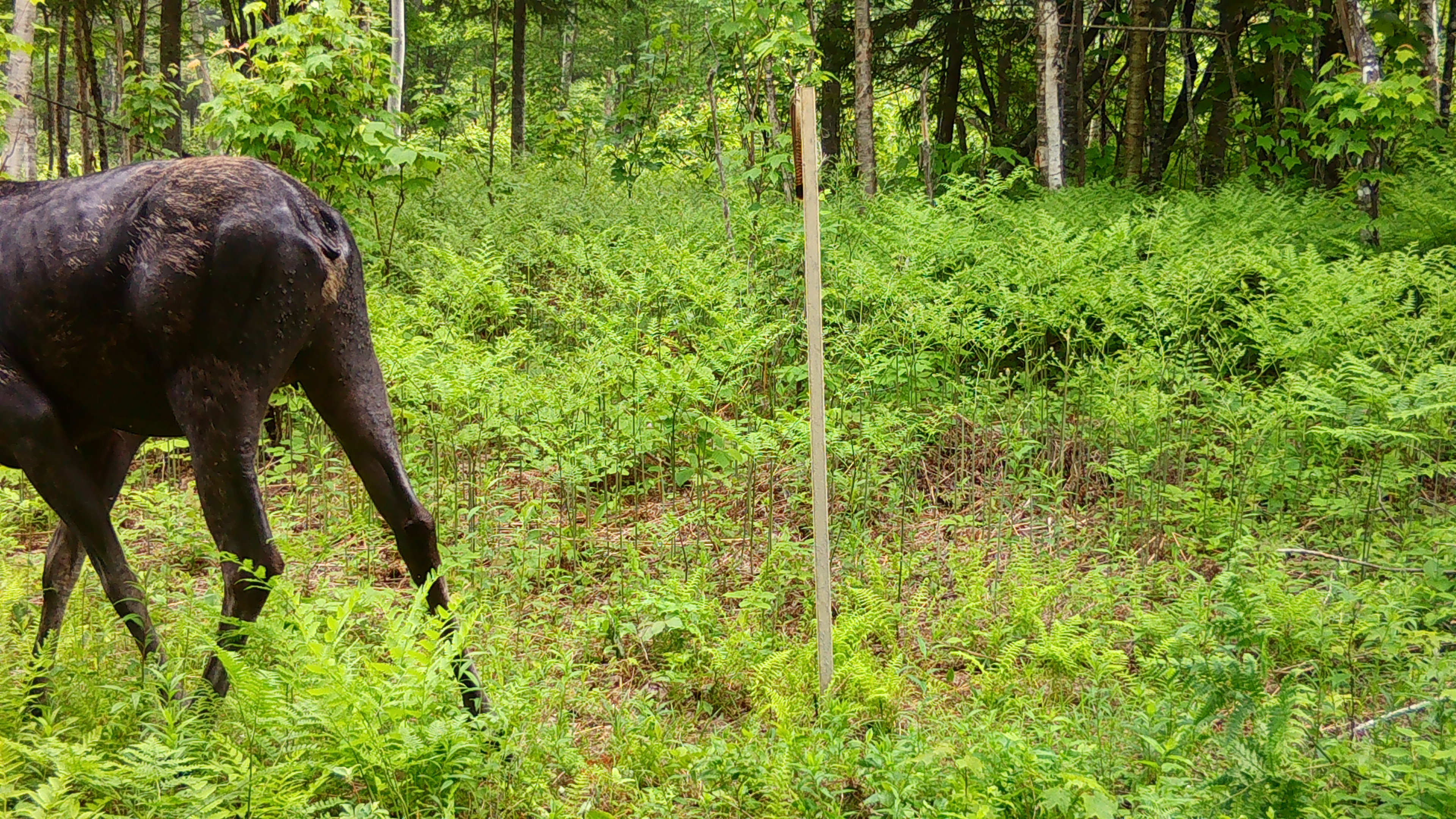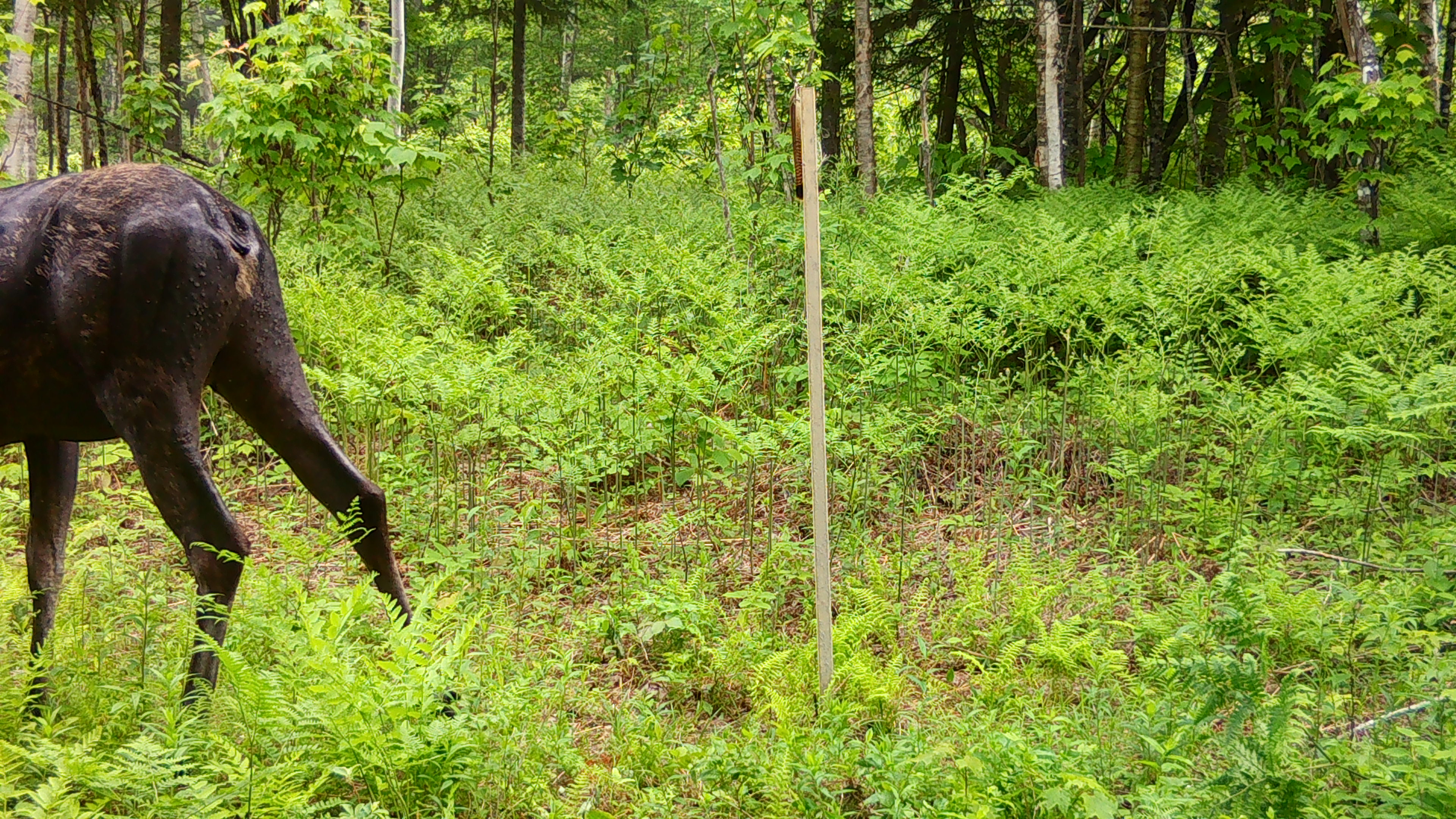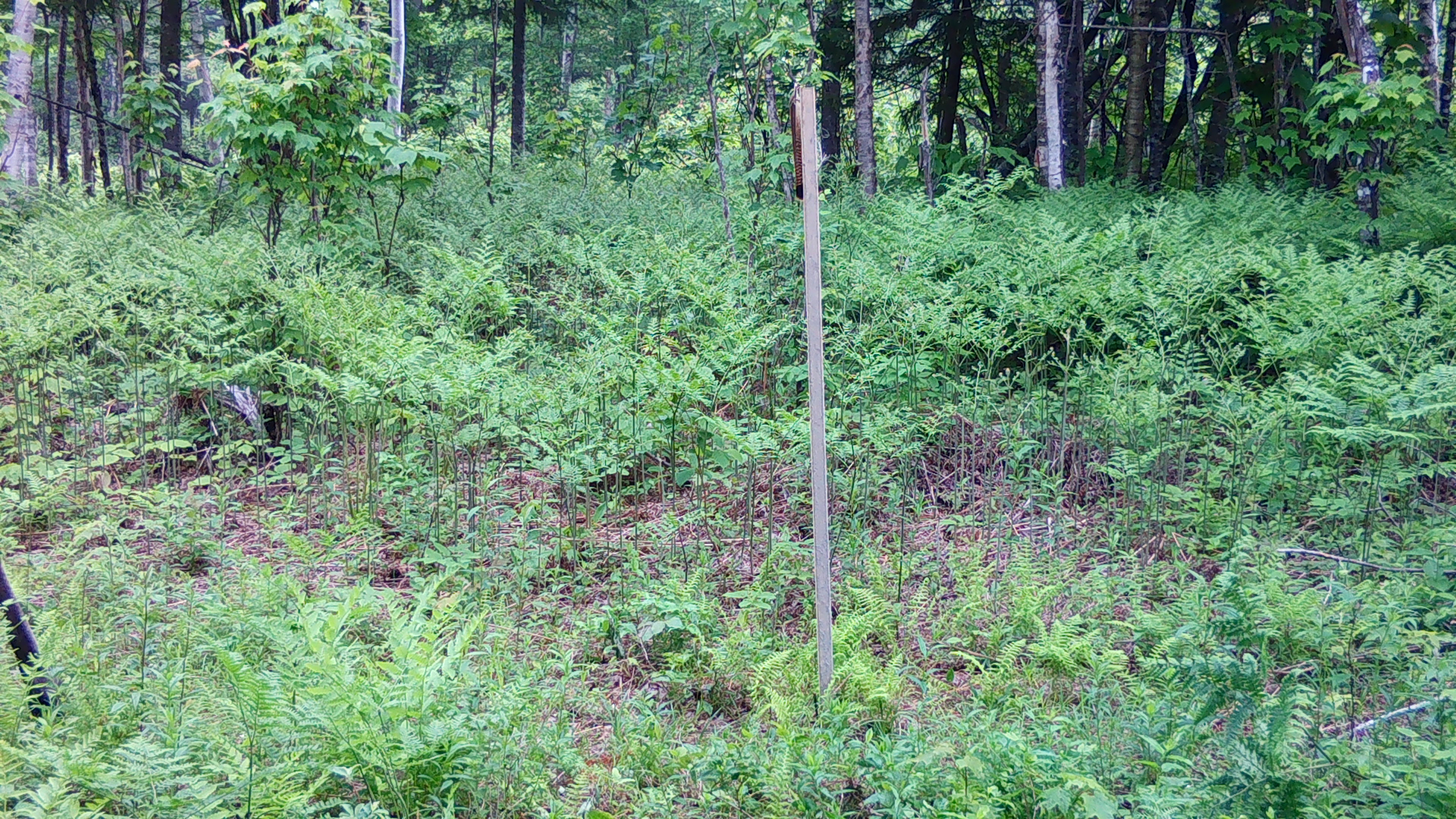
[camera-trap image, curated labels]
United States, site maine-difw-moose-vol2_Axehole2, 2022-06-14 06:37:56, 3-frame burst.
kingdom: Animalia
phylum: Chordata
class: Mammalia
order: Artiodactyla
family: Cervidae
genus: Alces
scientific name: Alces alces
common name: moose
Moose (Alces alces).